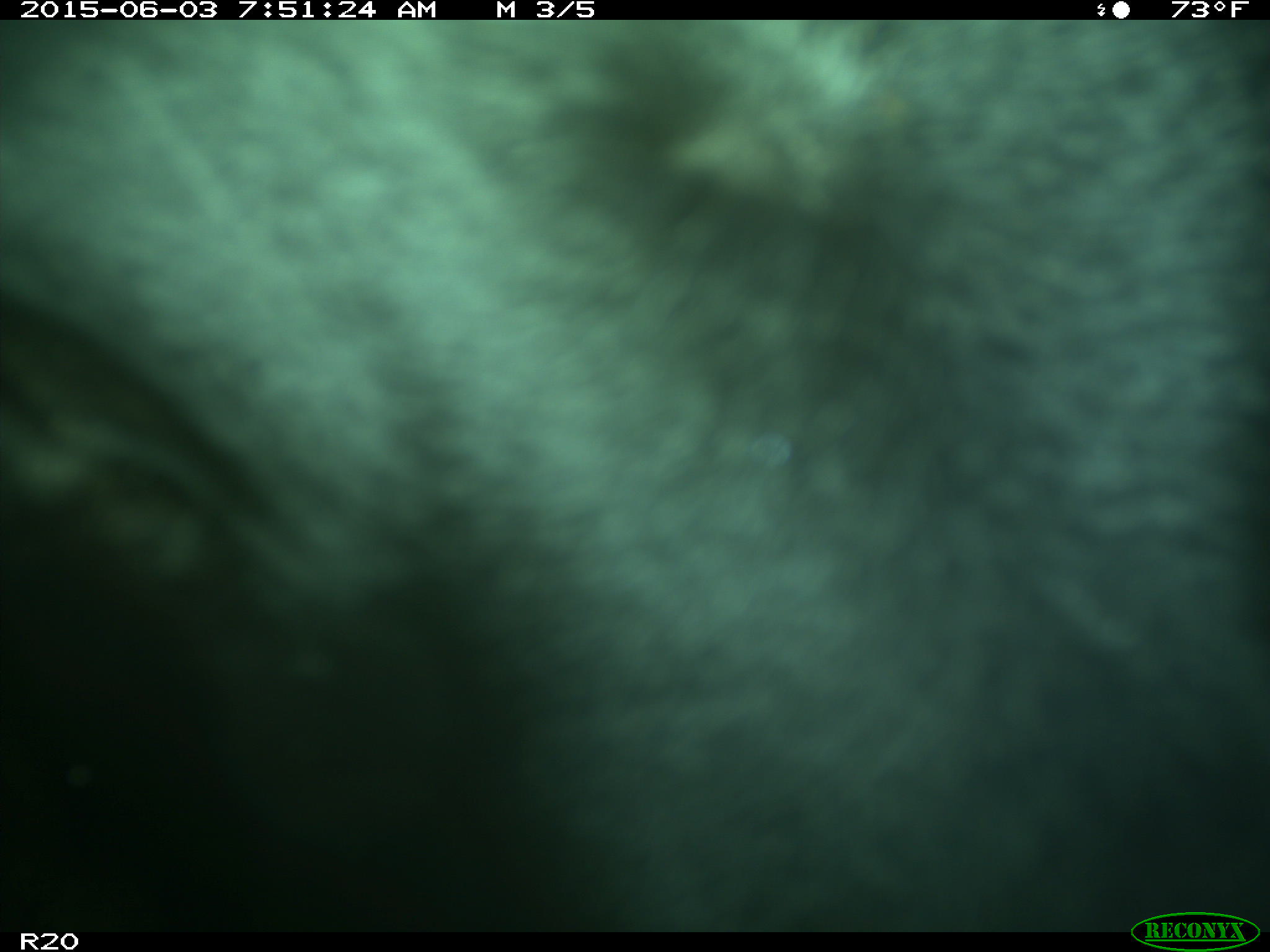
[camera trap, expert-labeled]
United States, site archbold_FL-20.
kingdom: Animalia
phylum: Chordata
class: Mammalia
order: Artiodactyla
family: Bovidae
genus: Bos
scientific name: Bos taurus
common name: domestic cow